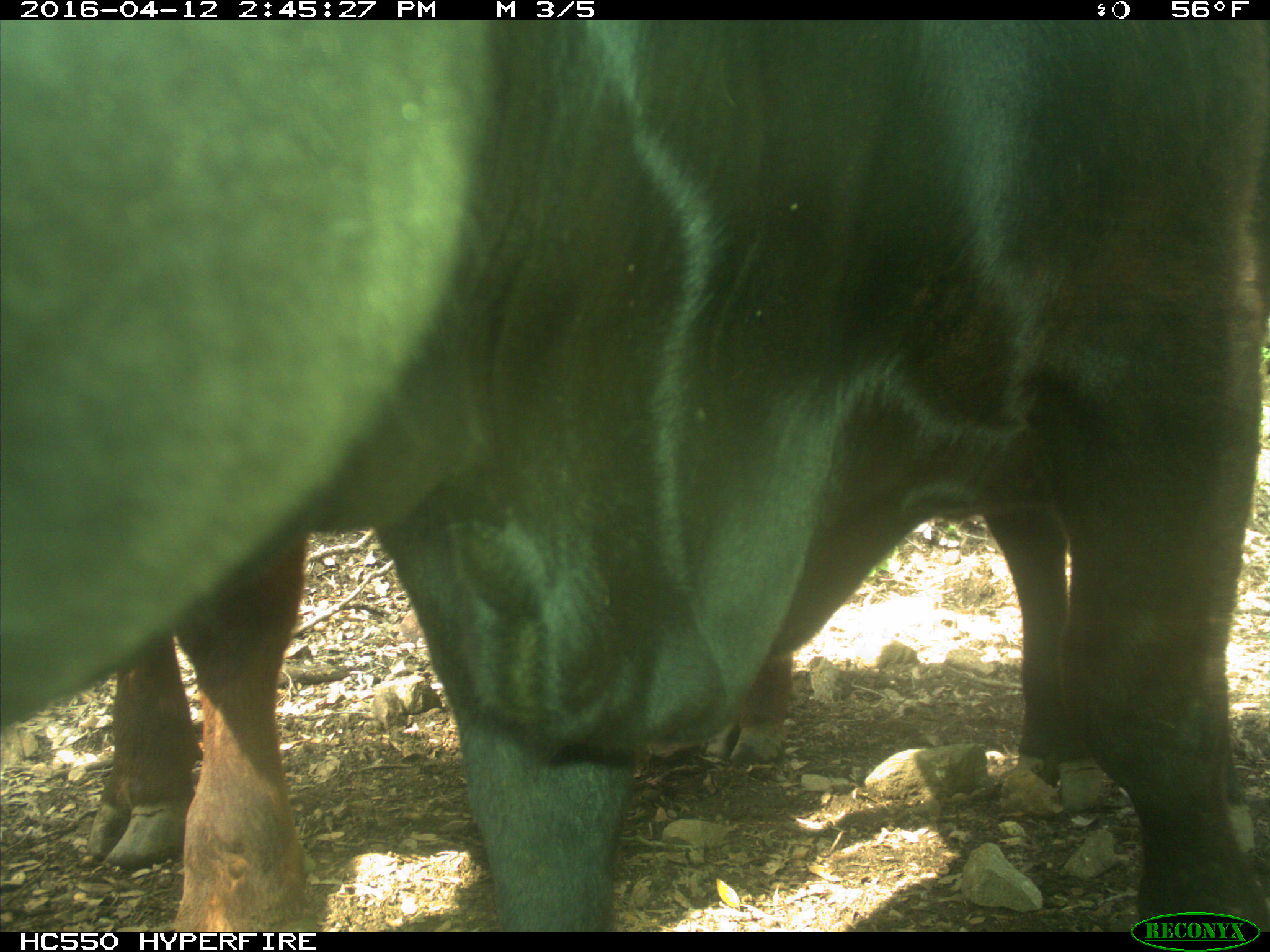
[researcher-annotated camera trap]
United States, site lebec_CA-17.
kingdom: Animalia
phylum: Chordata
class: Mammalia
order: Artiodactyla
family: Bovidae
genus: Bos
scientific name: Bos taurus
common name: domestic cow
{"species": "Bos taurus (domestic cow)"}